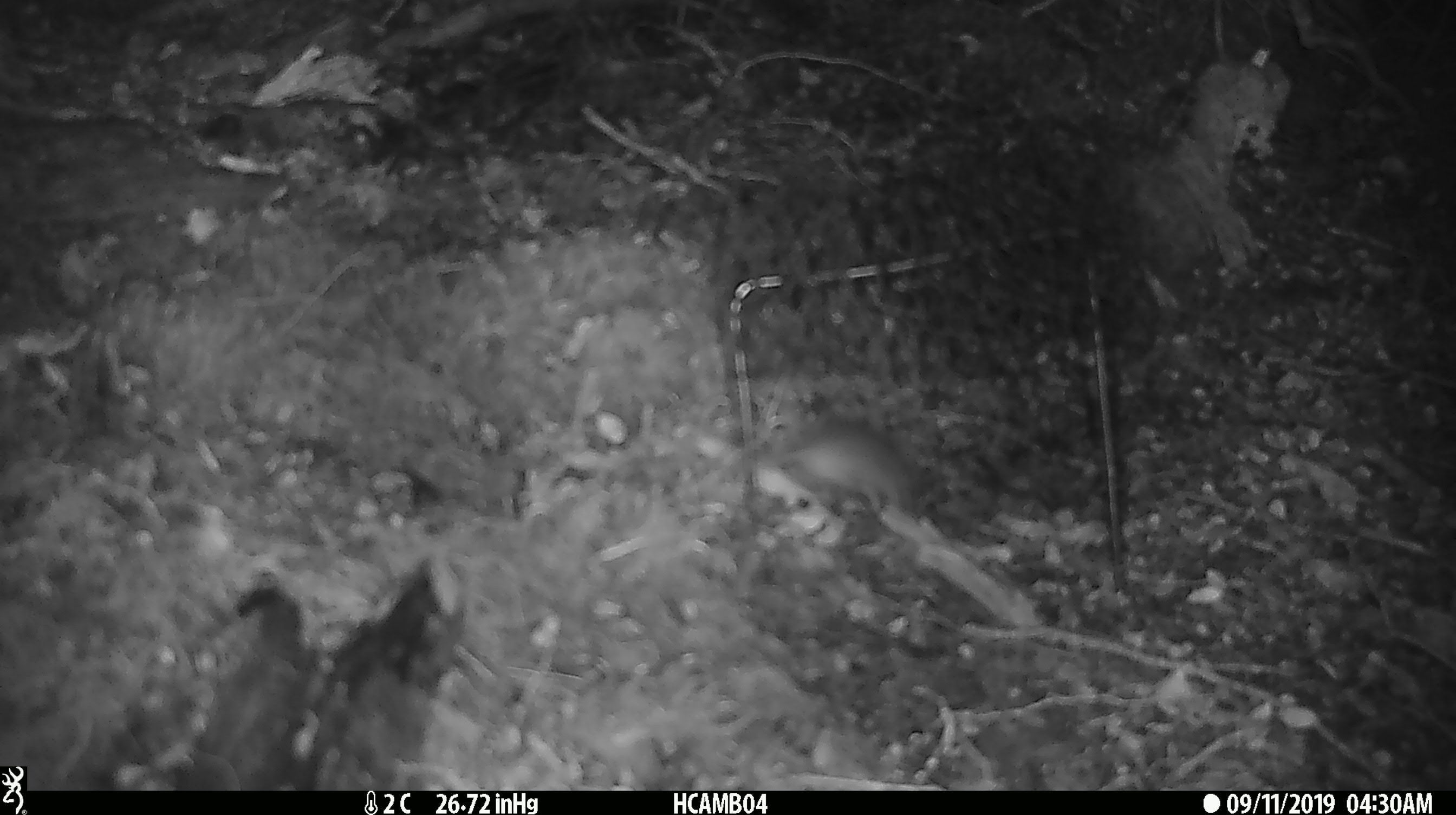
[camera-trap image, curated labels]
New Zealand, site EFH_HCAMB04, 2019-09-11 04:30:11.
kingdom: Animalia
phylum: Chordata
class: Mammalia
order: Rodentia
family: Muridae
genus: Mus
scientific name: Mus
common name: mouse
Mouse (Mus).